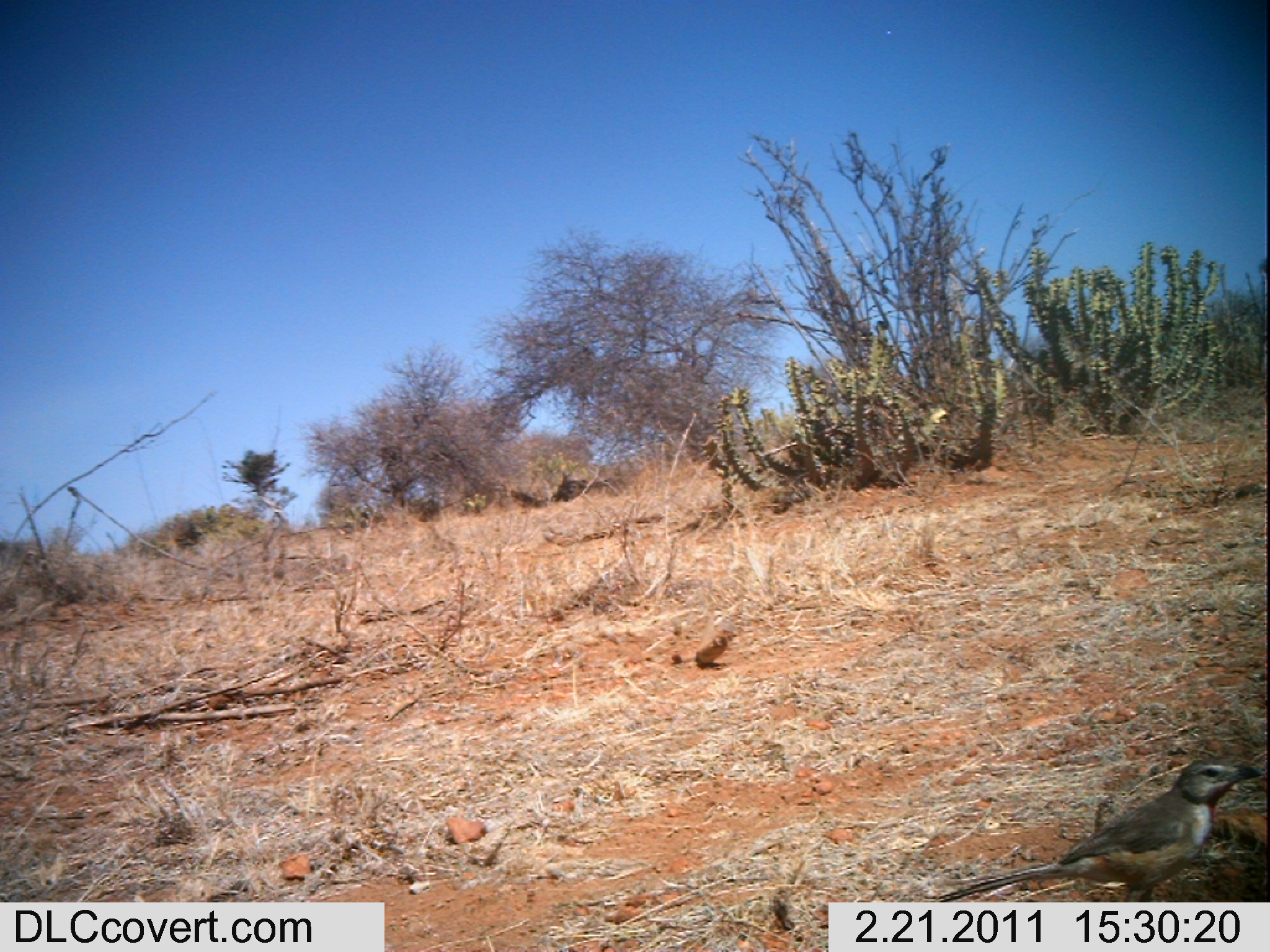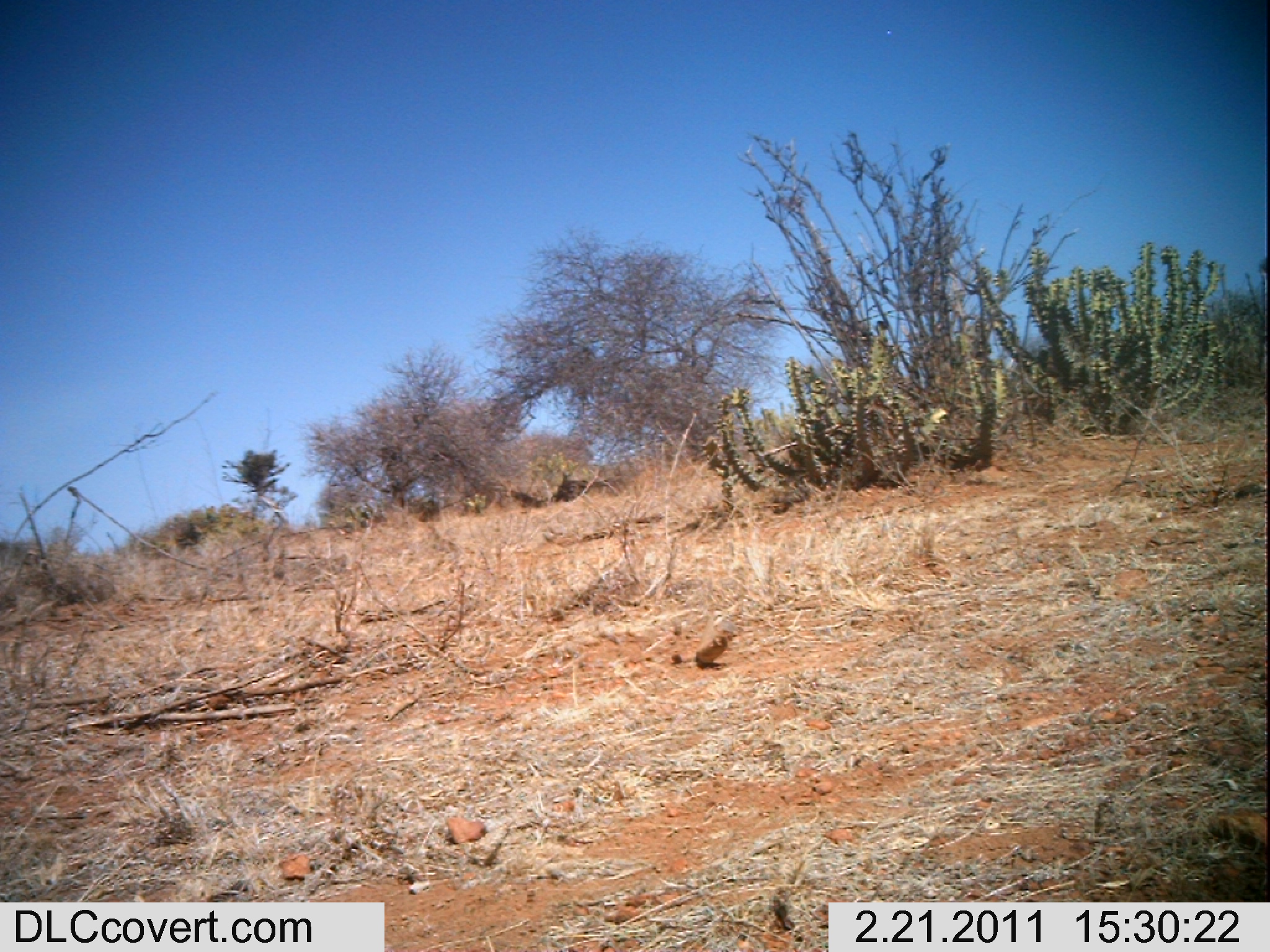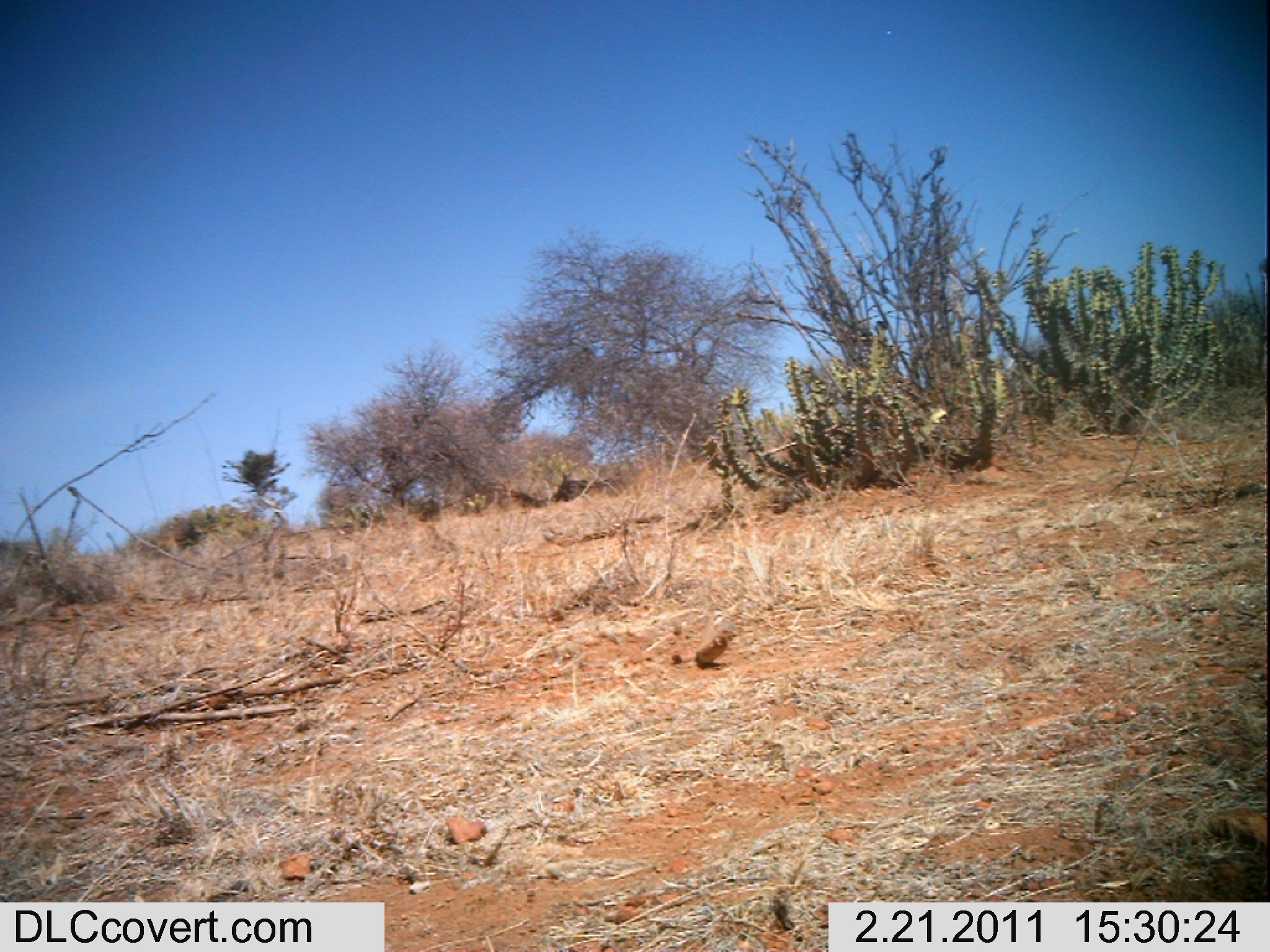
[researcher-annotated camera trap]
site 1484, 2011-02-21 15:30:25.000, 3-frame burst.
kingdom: Animalia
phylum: Chordata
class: Mammalia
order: Artiodactyla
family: Bovidae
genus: Madoqua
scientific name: Madoqua guentheri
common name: günther's dik-dik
Madoqua guentheri (günther's dik-dik), count 1.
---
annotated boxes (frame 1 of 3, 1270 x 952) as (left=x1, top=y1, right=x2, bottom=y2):
madoqua guentheri: (left=925, top=756, right=1264, bottom=902)